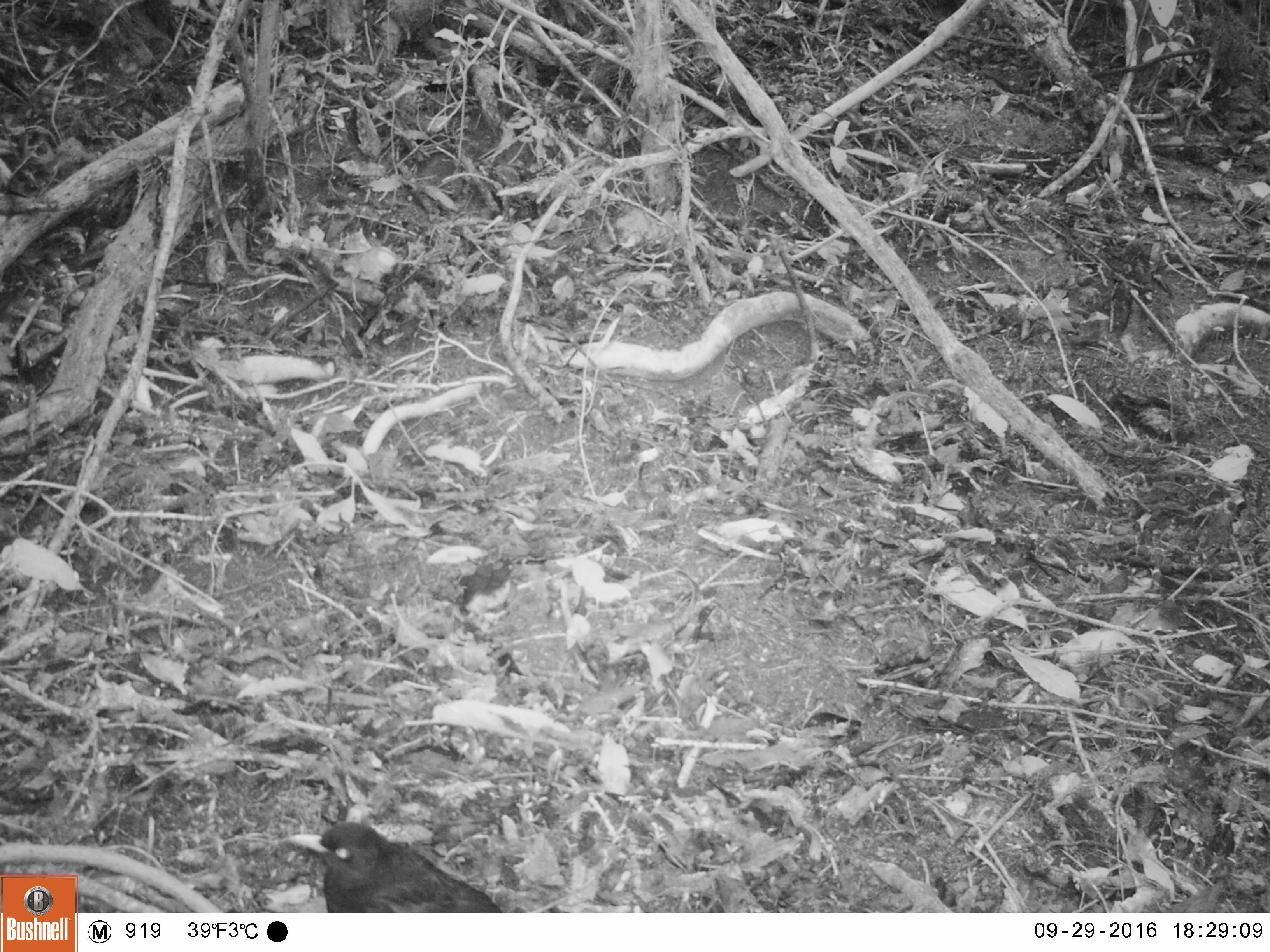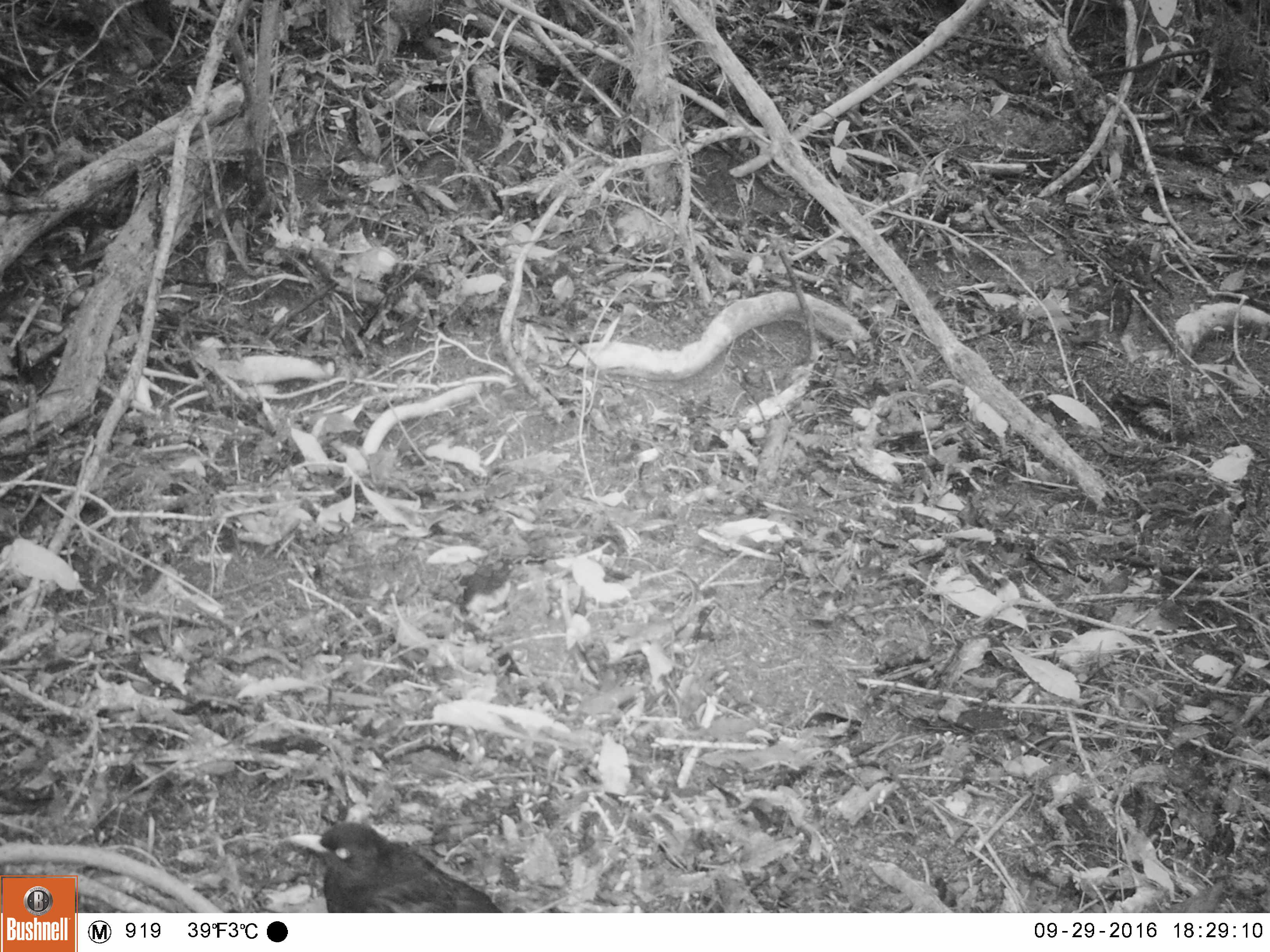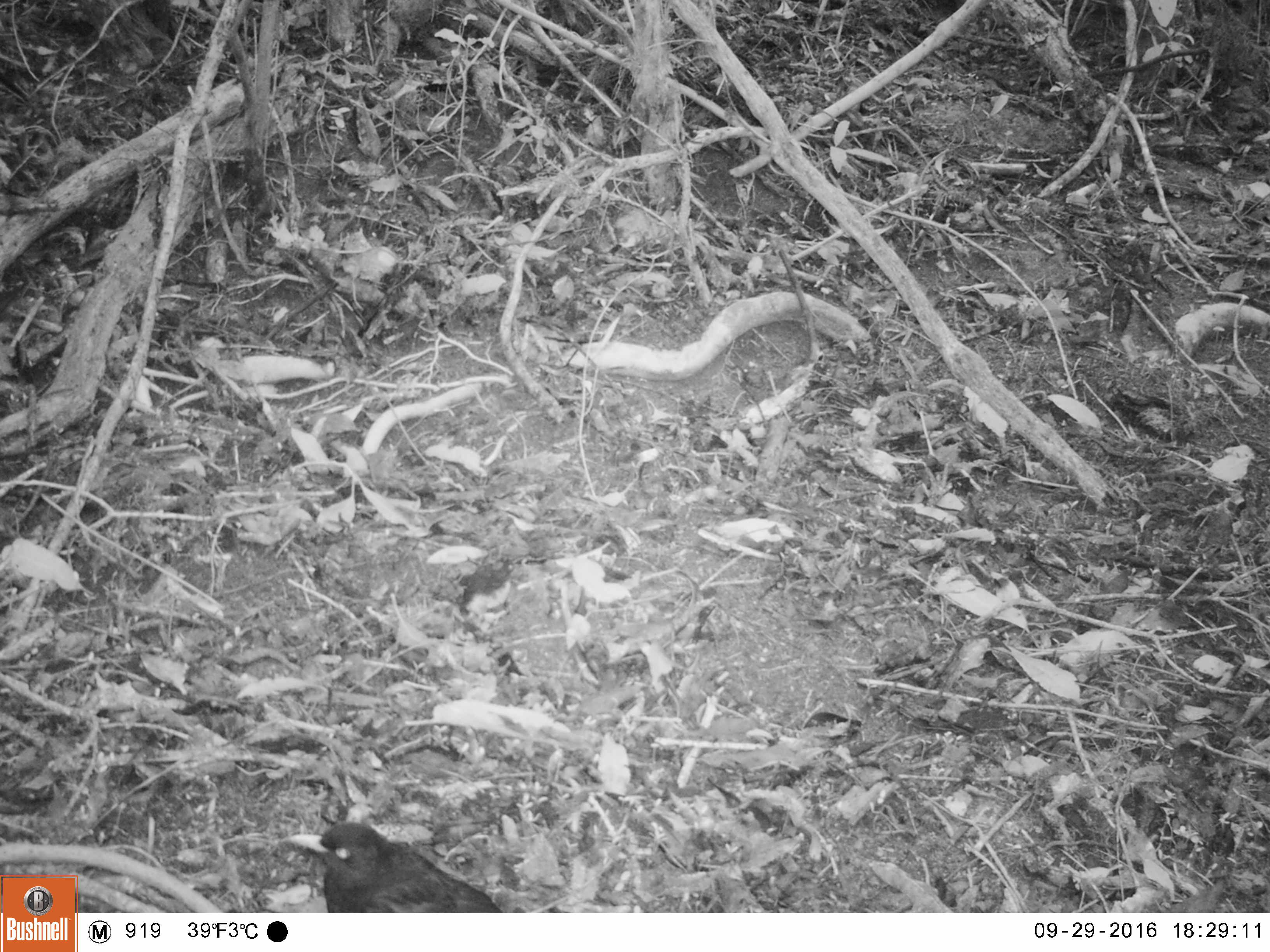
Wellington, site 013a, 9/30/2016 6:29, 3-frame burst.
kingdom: Animalia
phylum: Chordata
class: Aves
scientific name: Aves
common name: bird